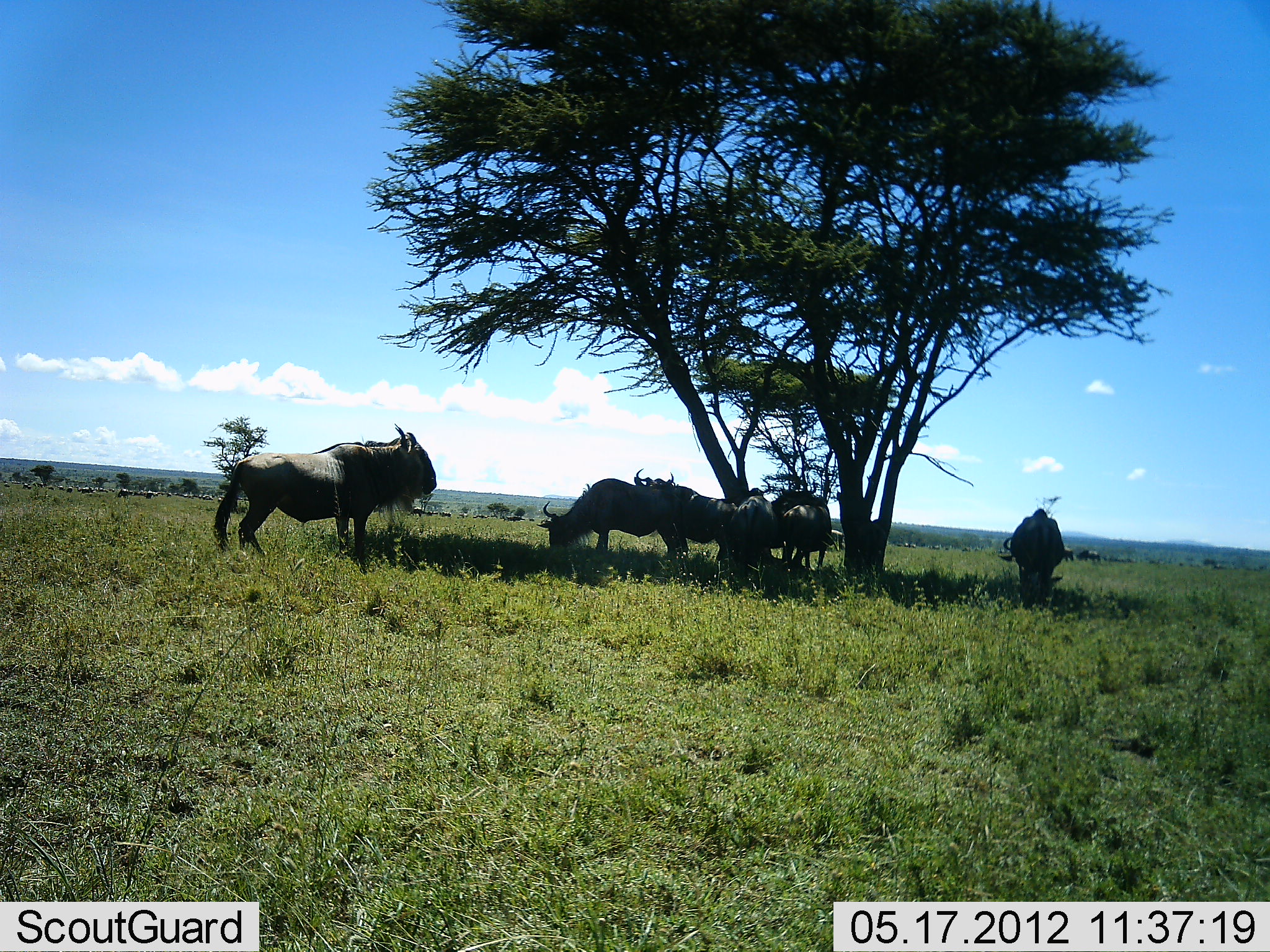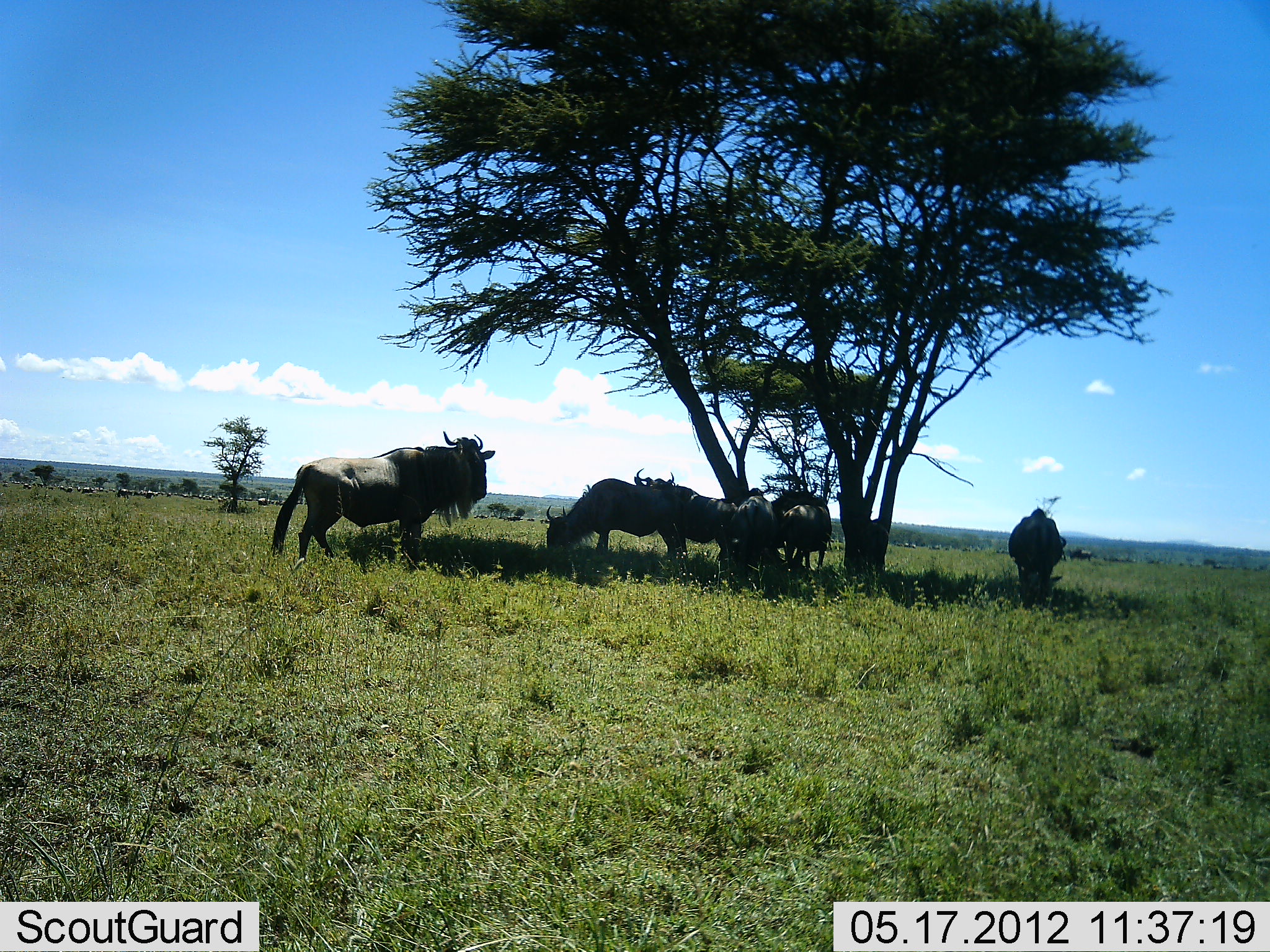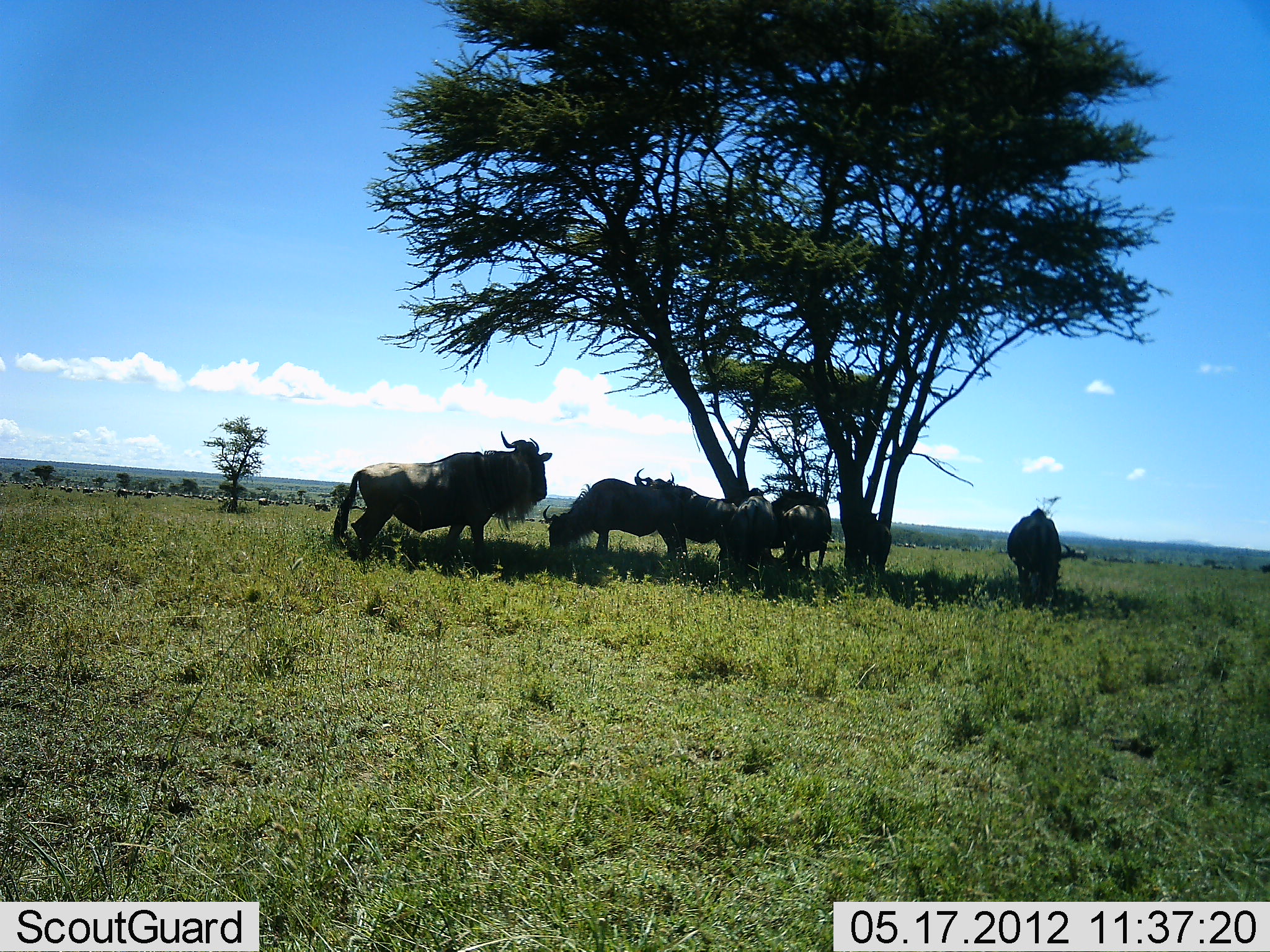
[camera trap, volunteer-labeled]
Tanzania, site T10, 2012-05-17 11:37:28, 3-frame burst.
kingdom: Animalia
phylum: Chordata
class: Mammalia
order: Artiodactyla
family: Bovidae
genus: Connochaetes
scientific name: Connochaetes taurinus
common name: blue wildebeest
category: wildebeest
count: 7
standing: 70%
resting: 20%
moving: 20%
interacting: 0%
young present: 0%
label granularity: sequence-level